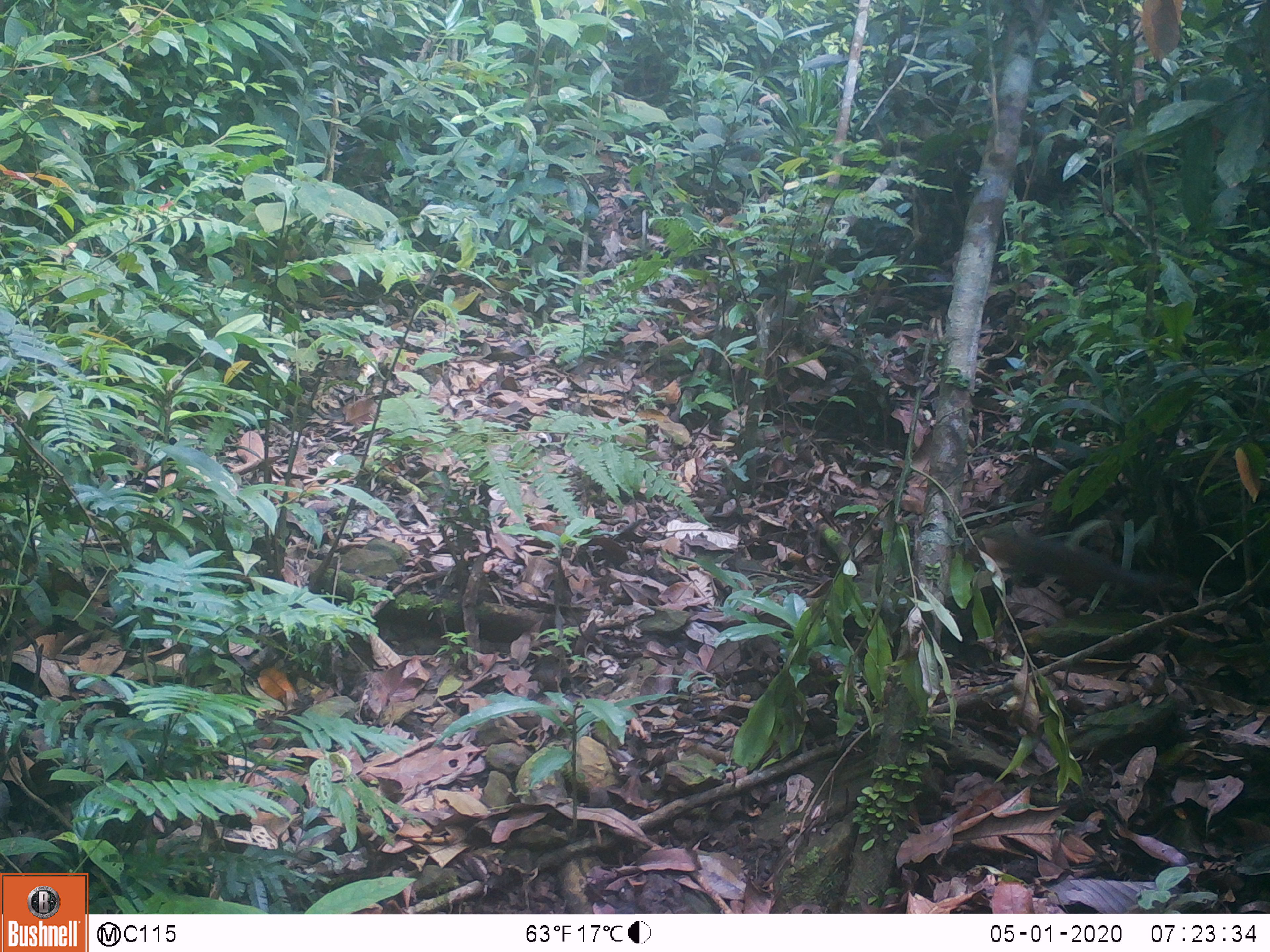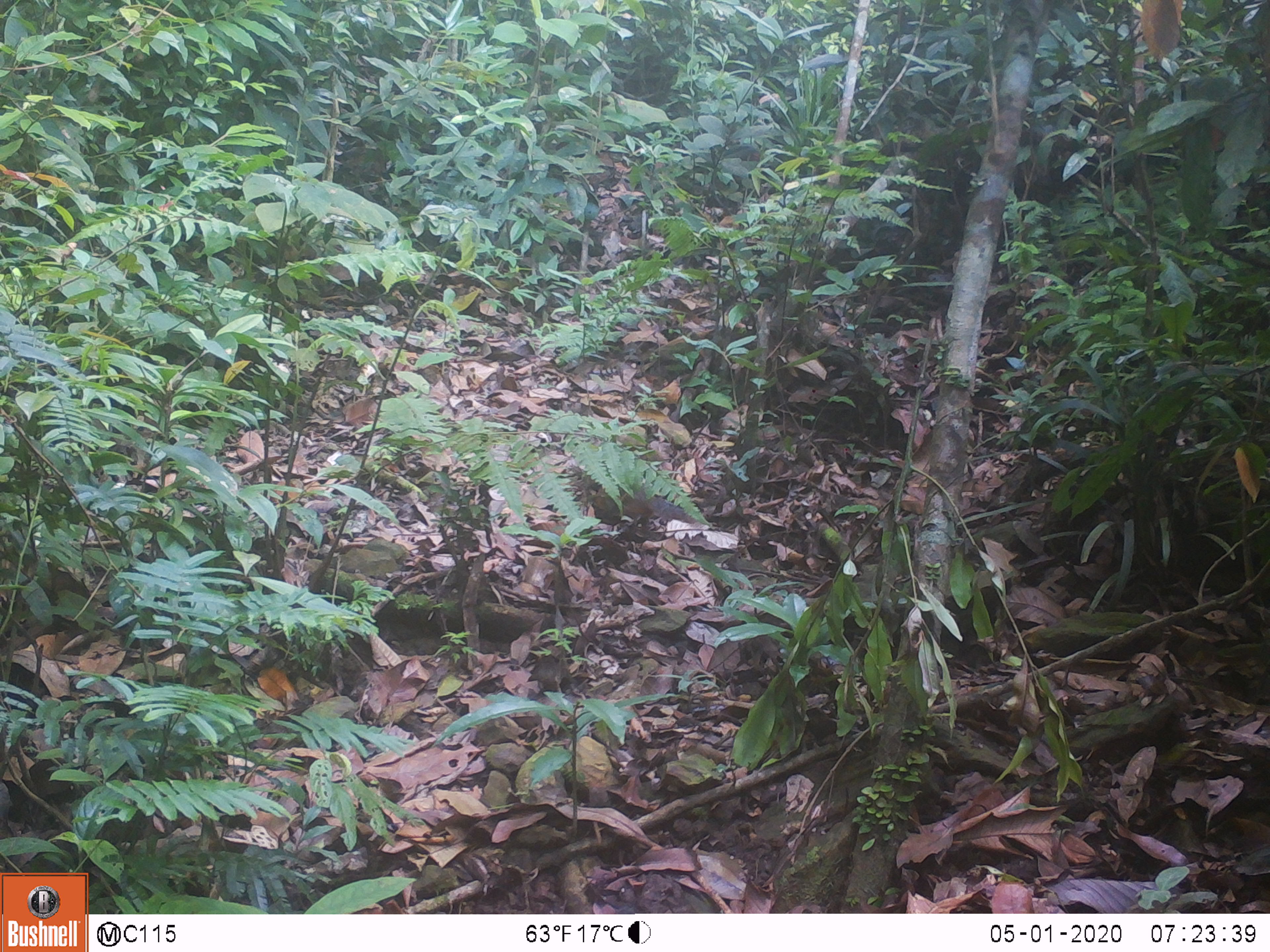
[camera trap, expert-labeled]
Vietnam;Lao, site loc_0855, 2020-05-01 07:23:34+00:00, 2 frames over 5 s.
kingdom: Animalia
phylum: Chordata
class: Mammalia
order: Rodentia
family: Sciuridae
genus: Dremomys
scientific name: Dremomys rufigenis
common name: red-cheeked squirrel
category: red cheeked squirrel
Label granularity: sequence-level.